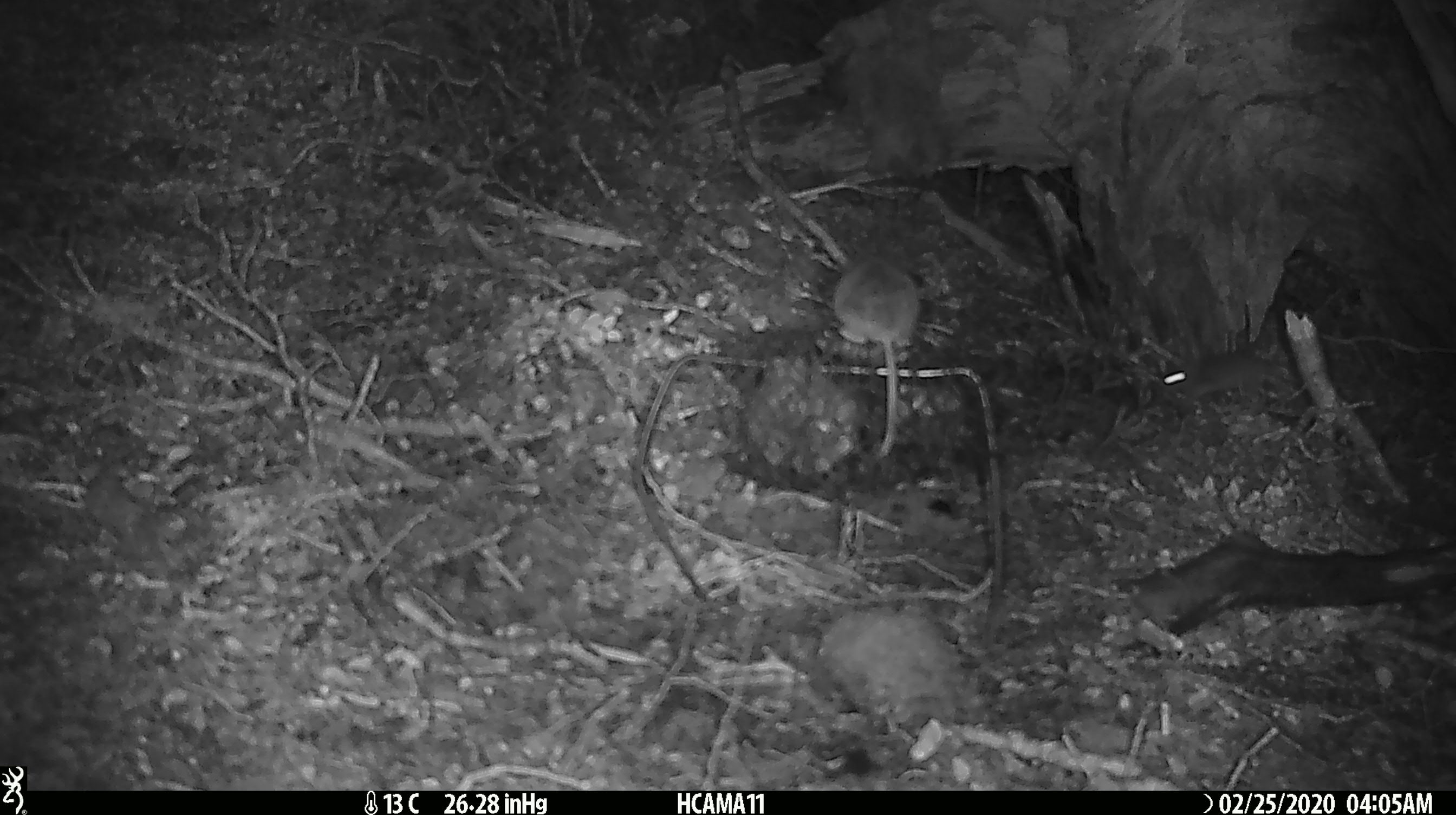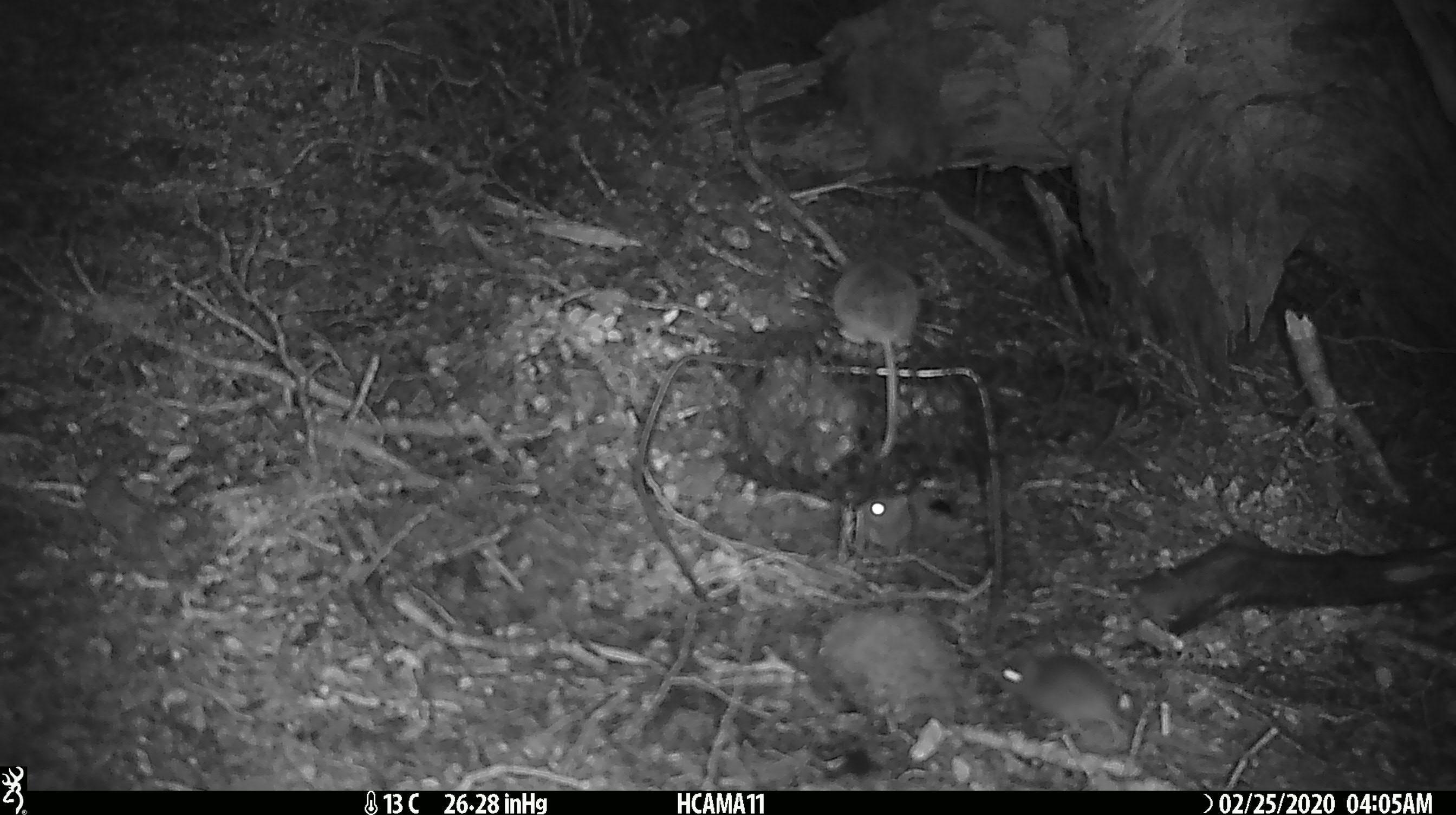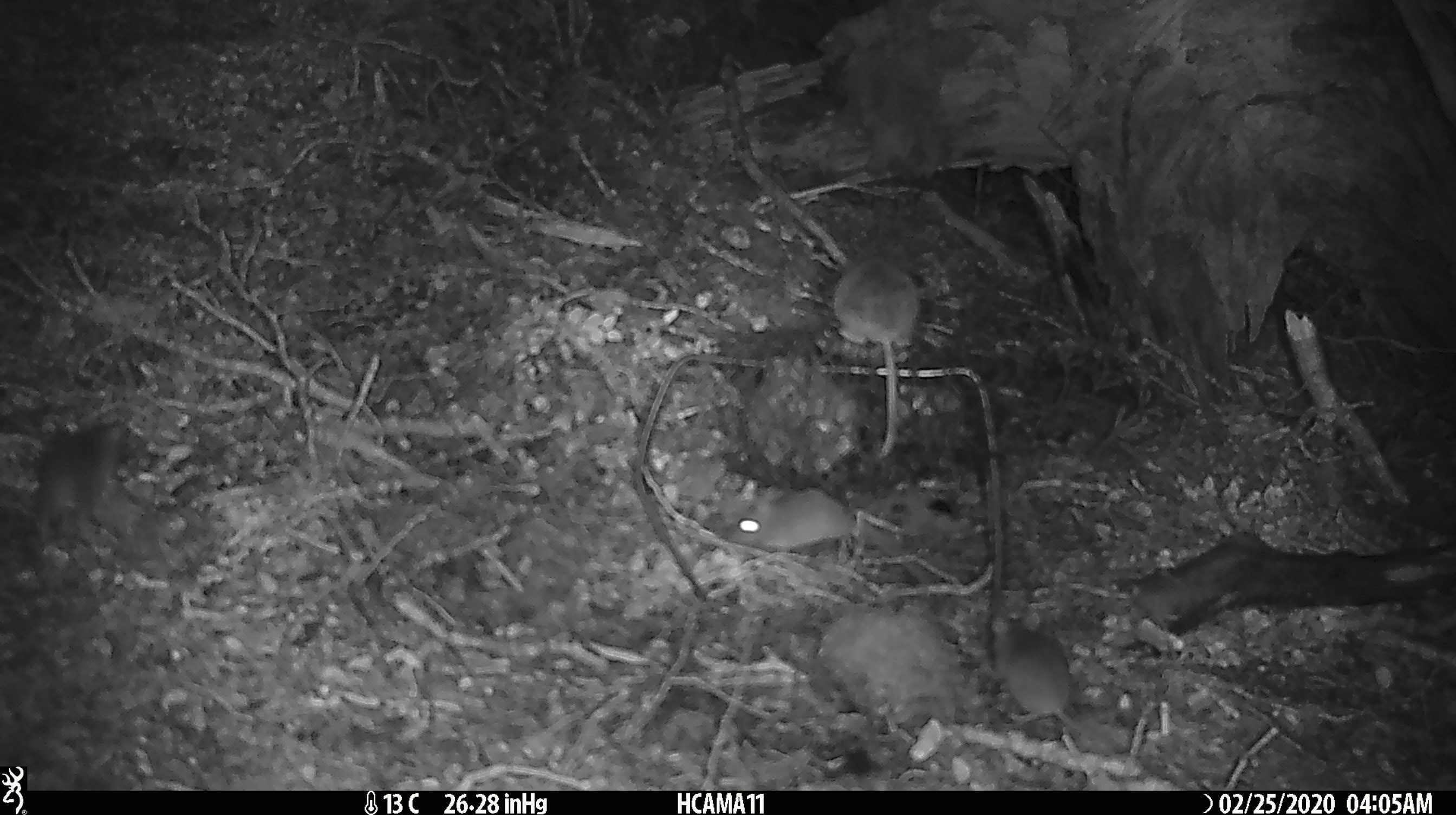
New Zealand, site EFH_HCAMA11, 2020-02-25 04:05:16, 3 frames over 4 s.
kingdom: Animalia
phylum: Chordata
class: Mammalia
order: Rodentia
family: Muridae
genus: Mus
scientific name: Mus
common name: mouse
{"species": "mouse (Mus)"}